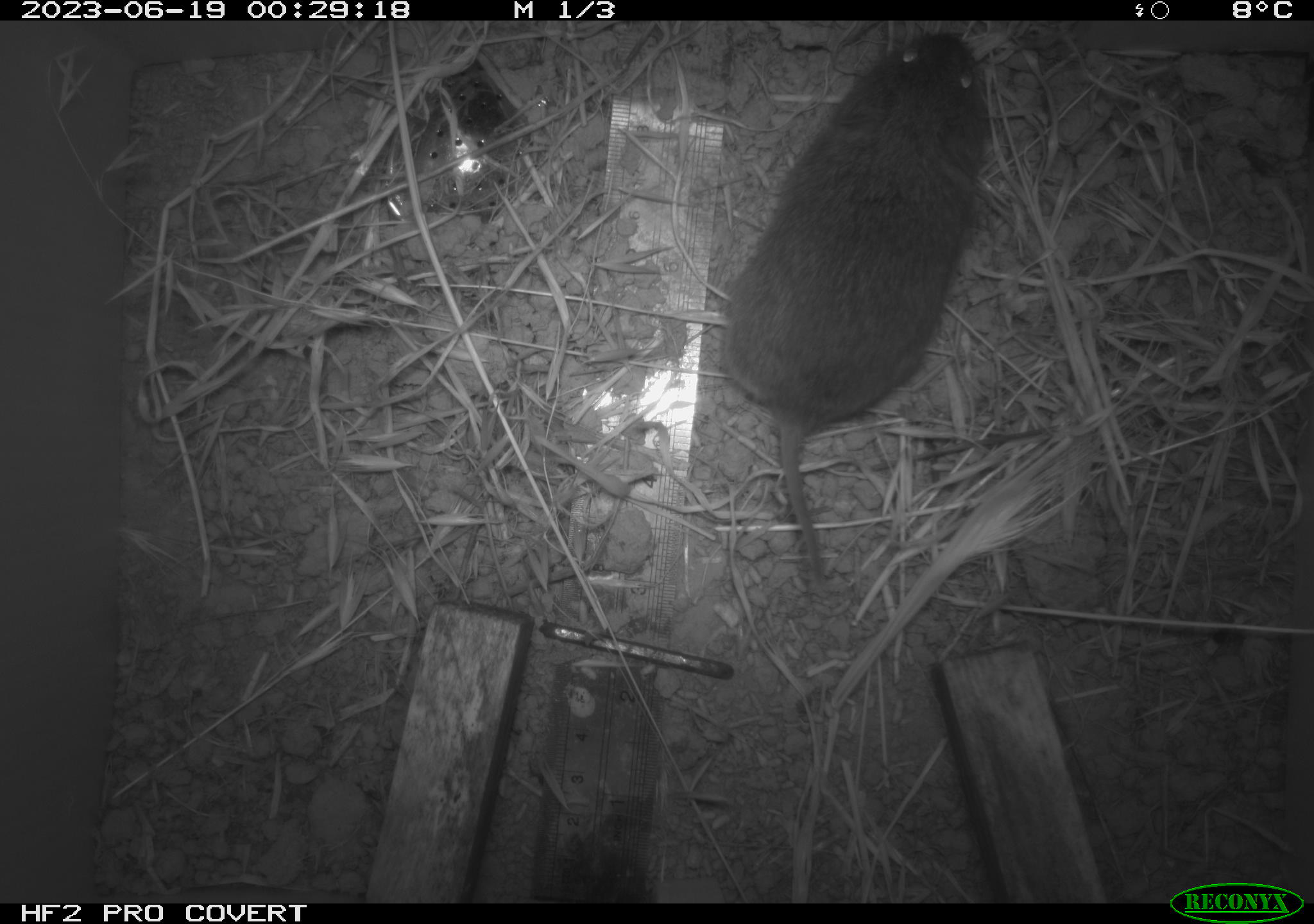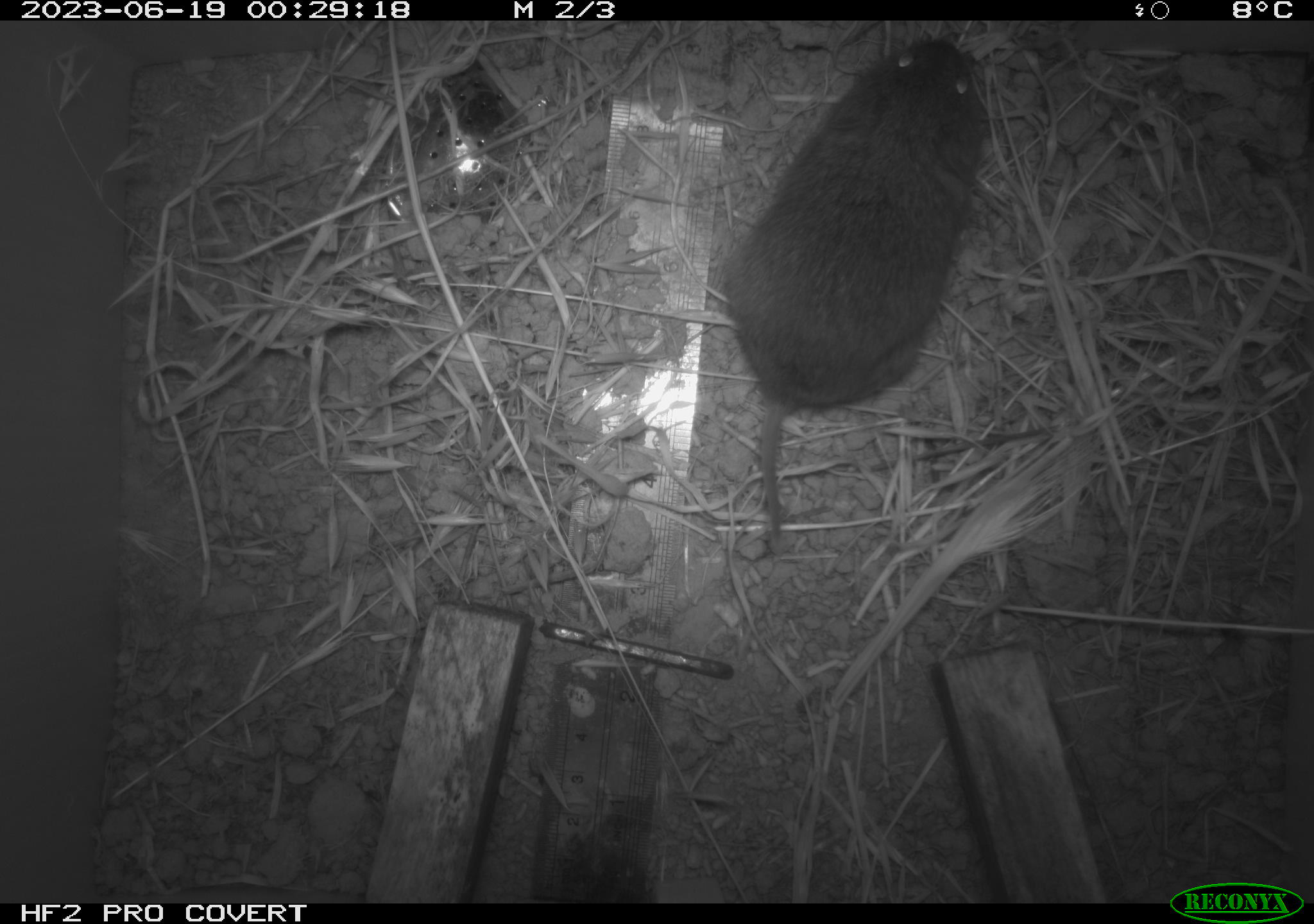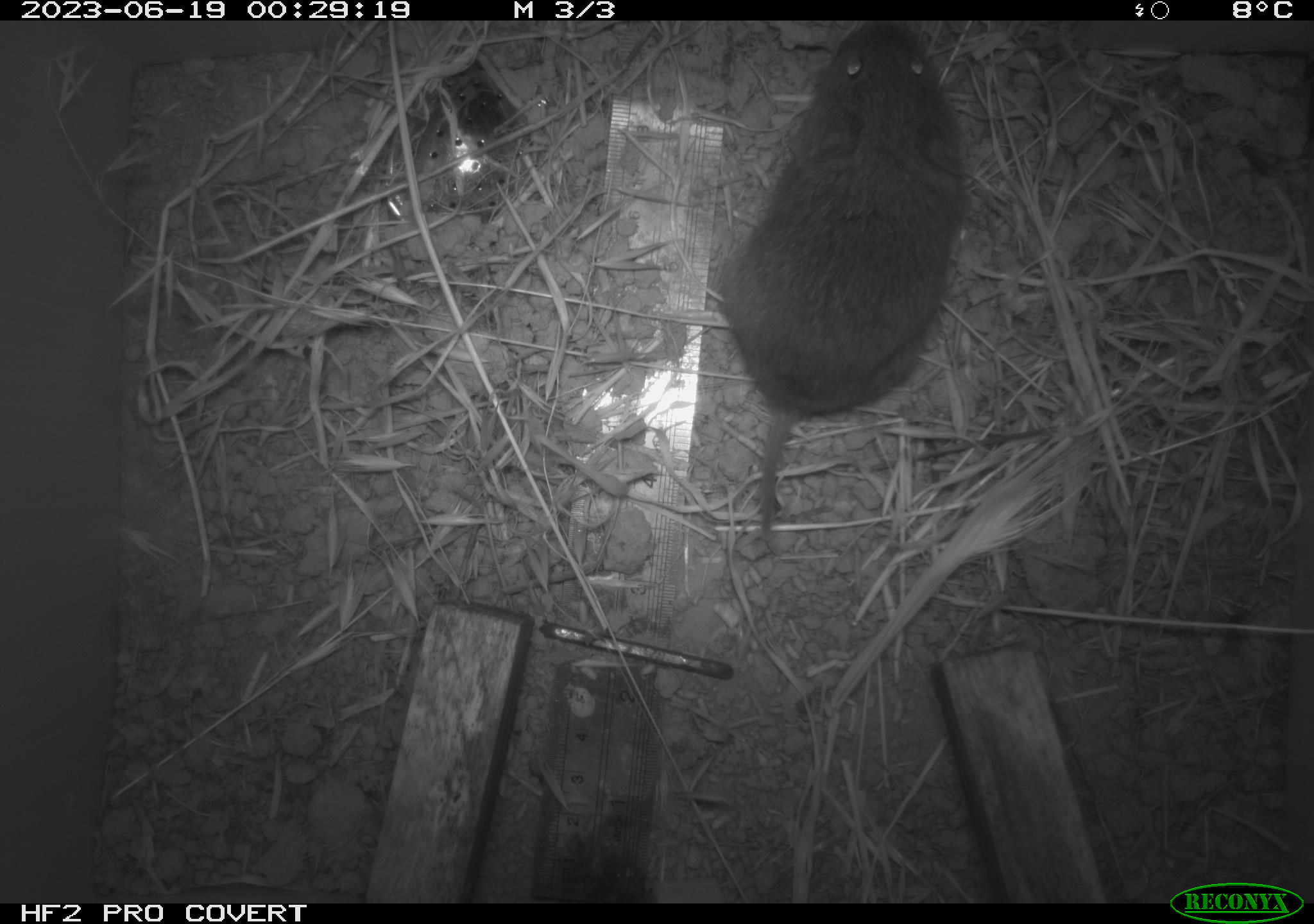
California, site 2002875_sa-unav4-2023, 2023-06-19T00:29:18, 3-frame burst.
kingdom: Animalia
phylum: Chordata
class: Mammalia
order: Rodentia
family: Cricetidae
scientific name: Arvicolinae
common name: voles, lemmings, and muskrats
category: arvicolinae subfamily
Arvicolinae subfamily (voles, lemmings, and muskrats) (Arvicolinae).